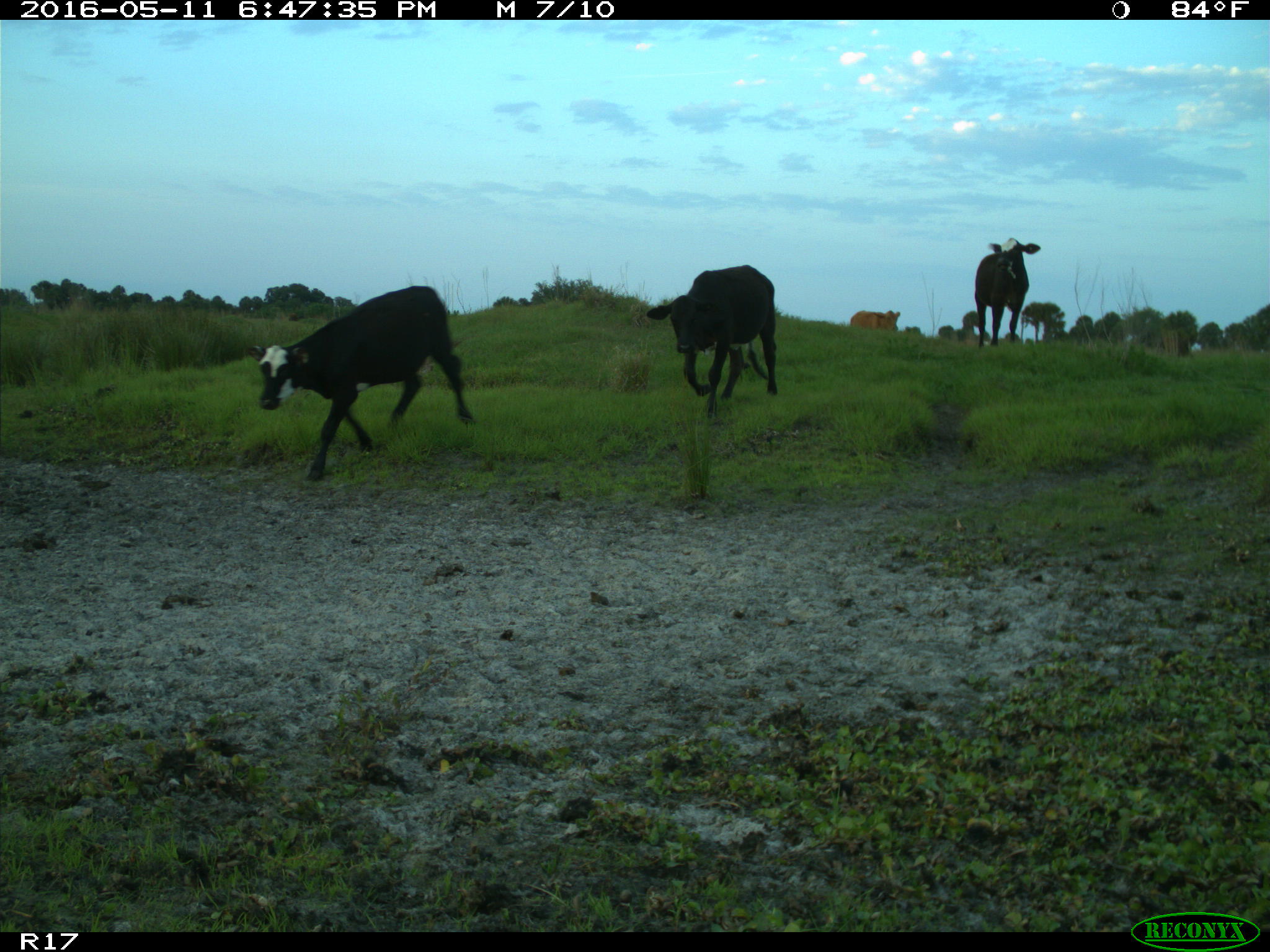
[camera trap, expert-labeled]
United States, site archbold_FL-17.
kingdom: Animalia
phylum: Chordata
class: Mammalia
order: Artiodactyla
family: Bovidae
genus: Bos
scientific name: Bos taurus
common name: domestic cow